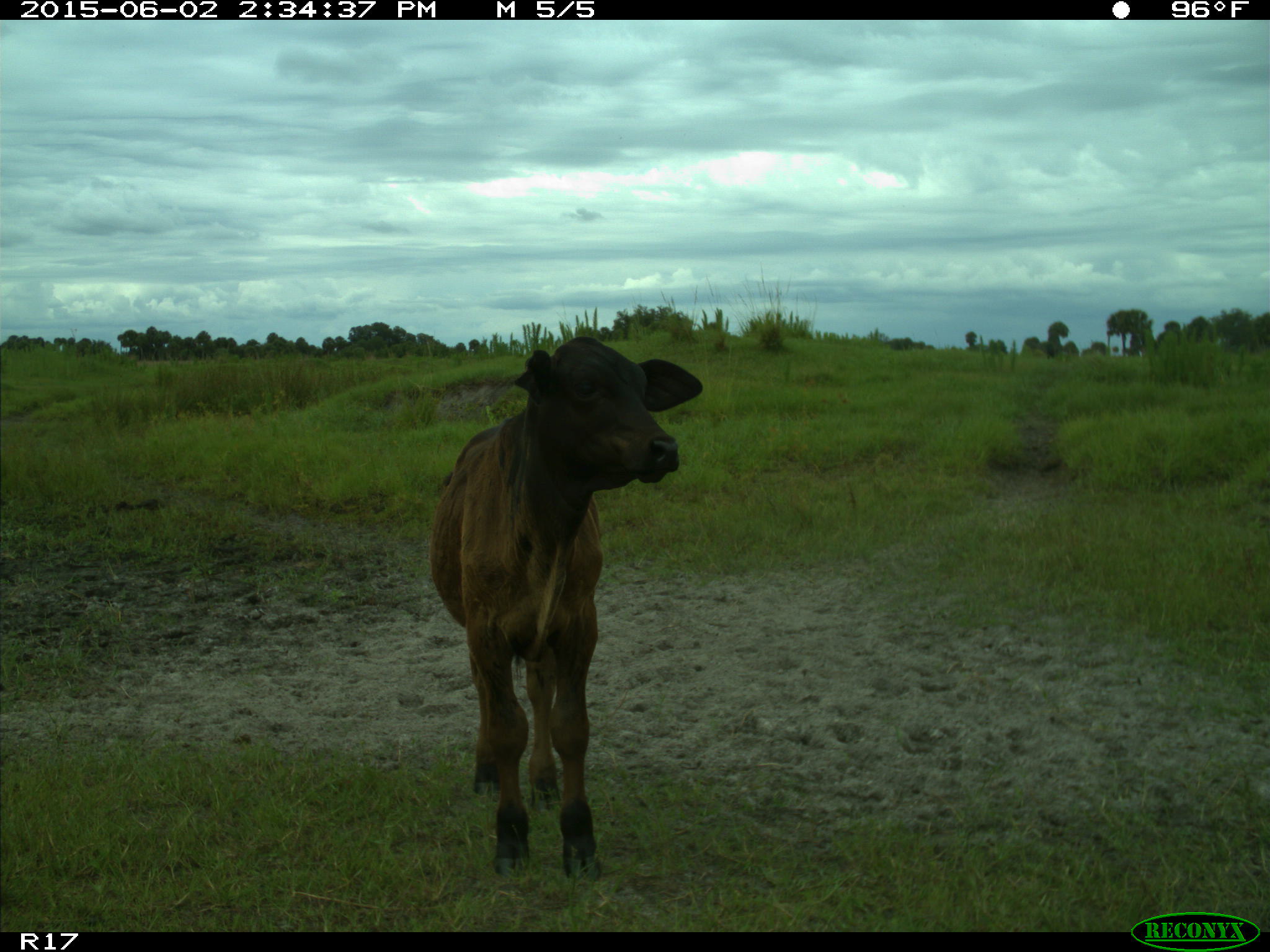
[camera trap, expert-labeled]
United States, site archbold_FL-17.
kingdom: Animalia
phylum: Chordata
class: Mammalia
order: Artiodactyla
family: Bovidae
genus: Bos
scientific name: Bos taurus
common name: domestic cow